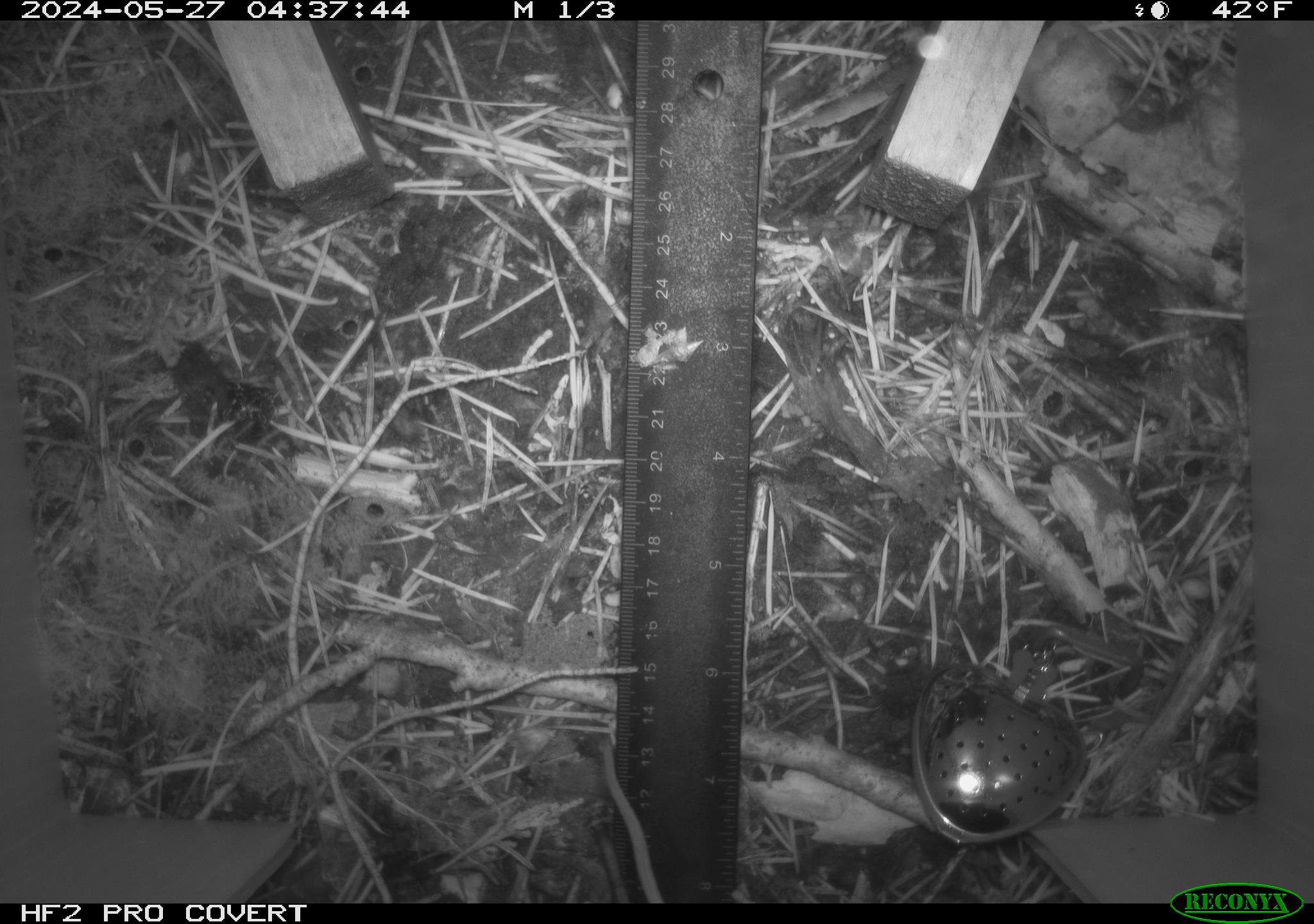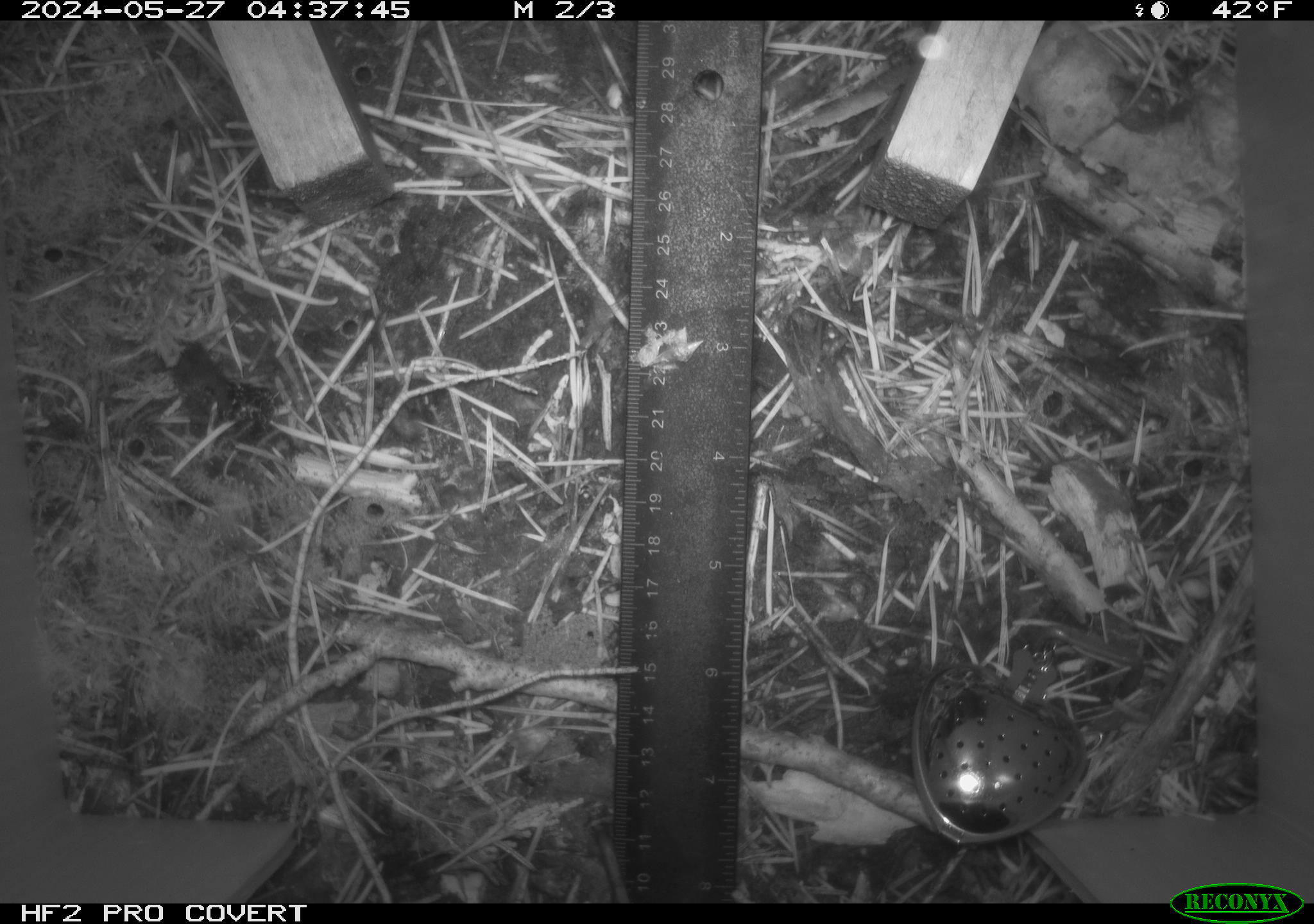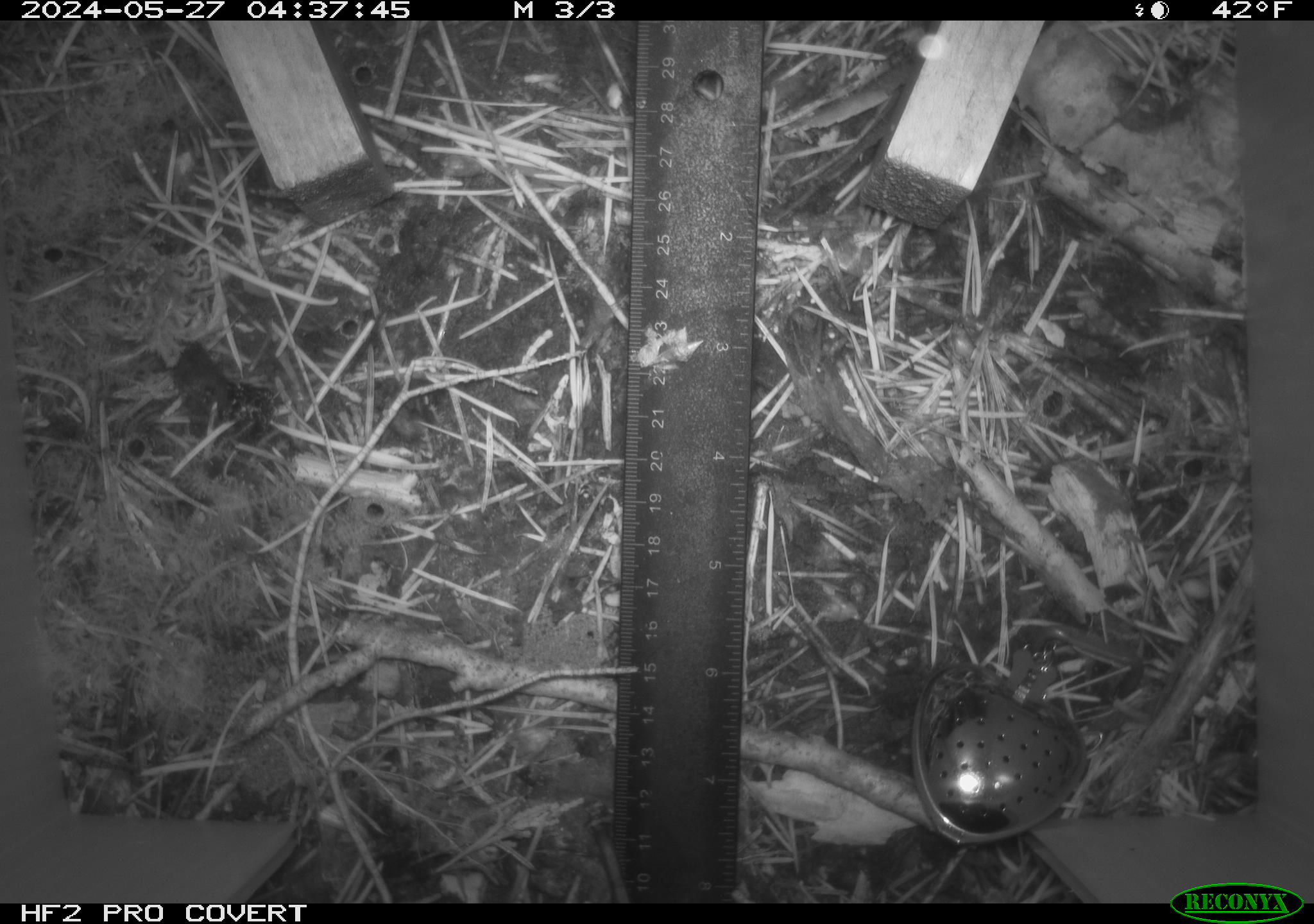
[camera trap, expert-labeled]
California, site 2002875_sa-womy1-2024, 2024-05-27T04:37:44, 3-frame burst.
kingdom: Animalia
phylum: Chordata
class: Mammalia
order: Rodentia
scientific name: Rodentia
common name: rodent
Rodent (Rodentia).